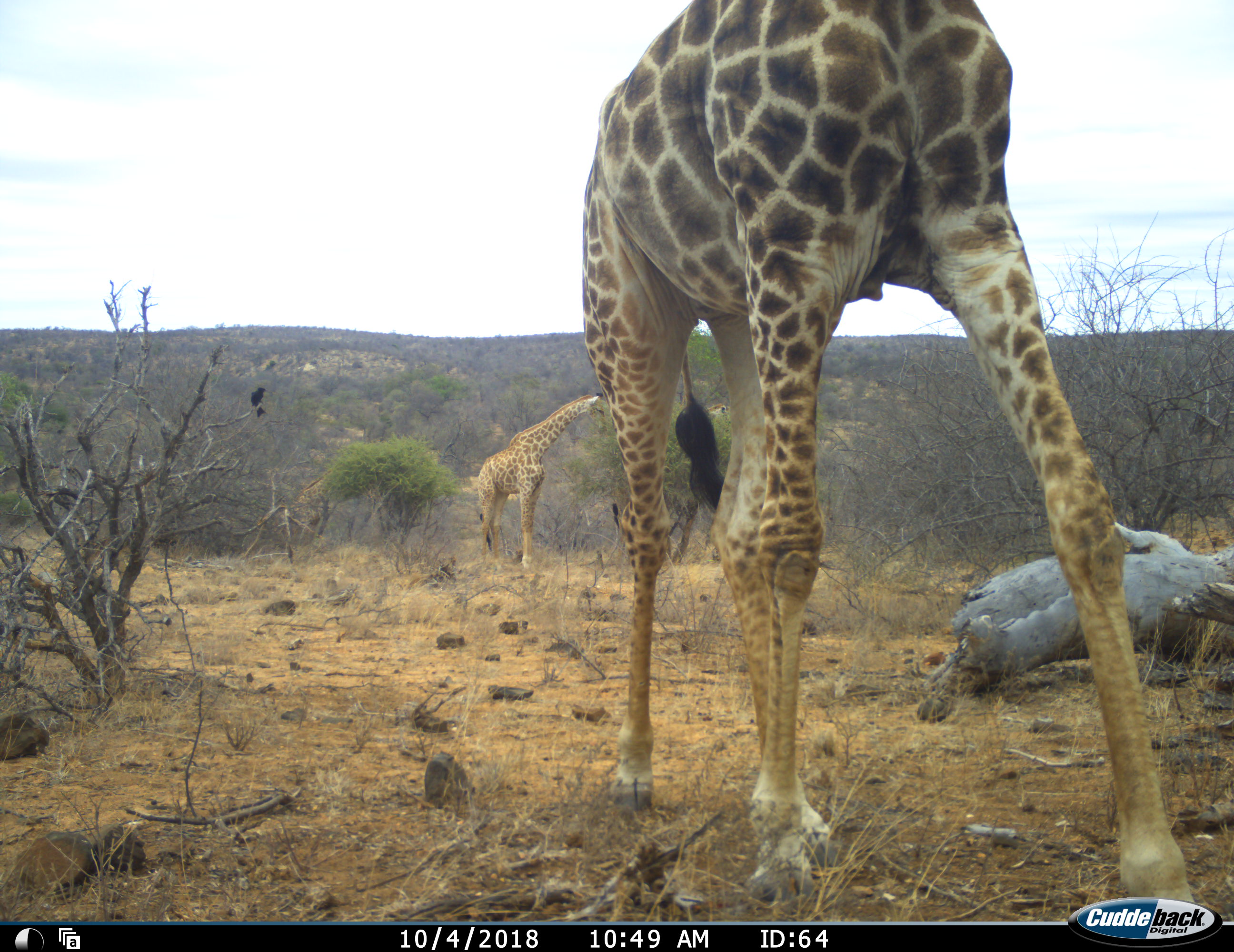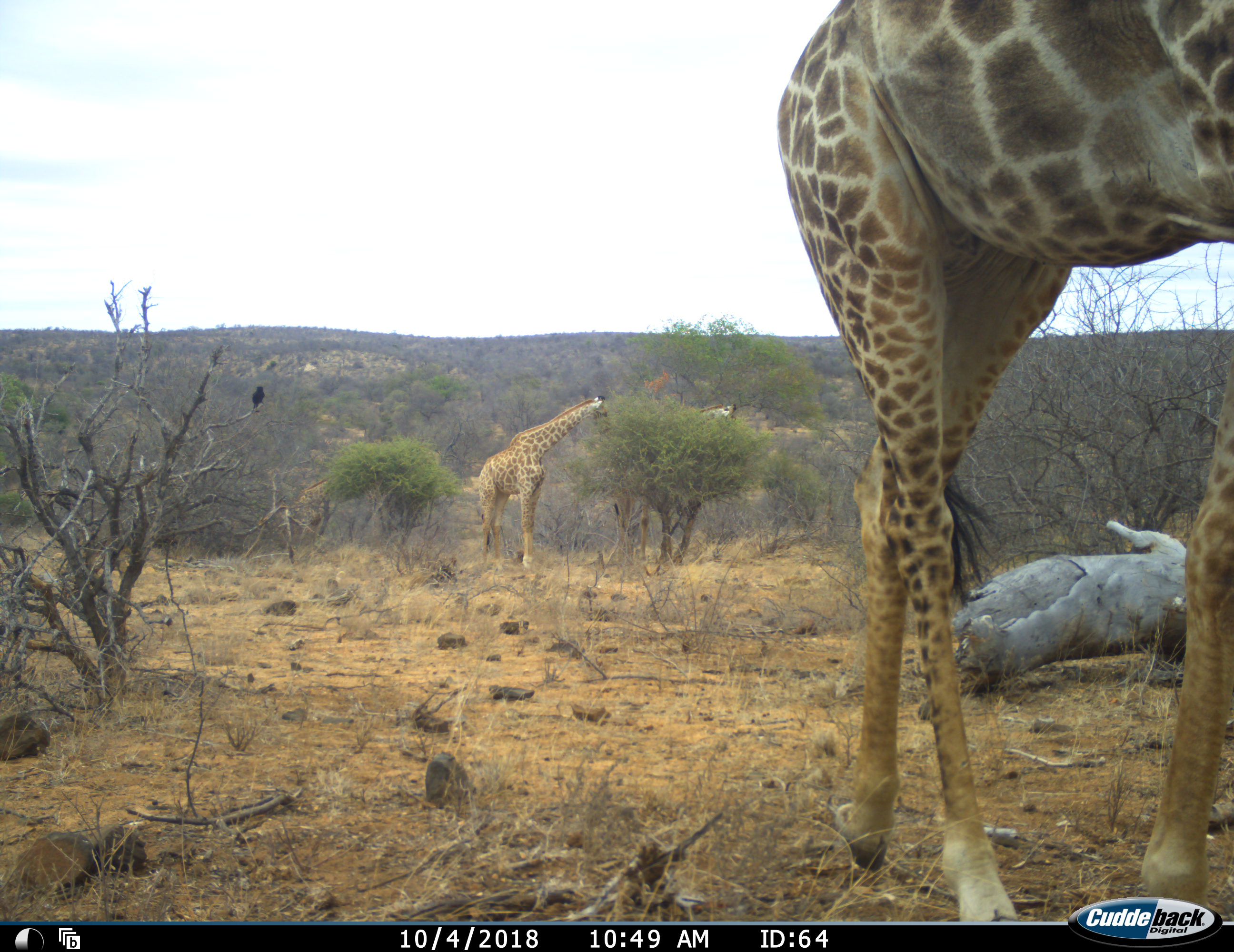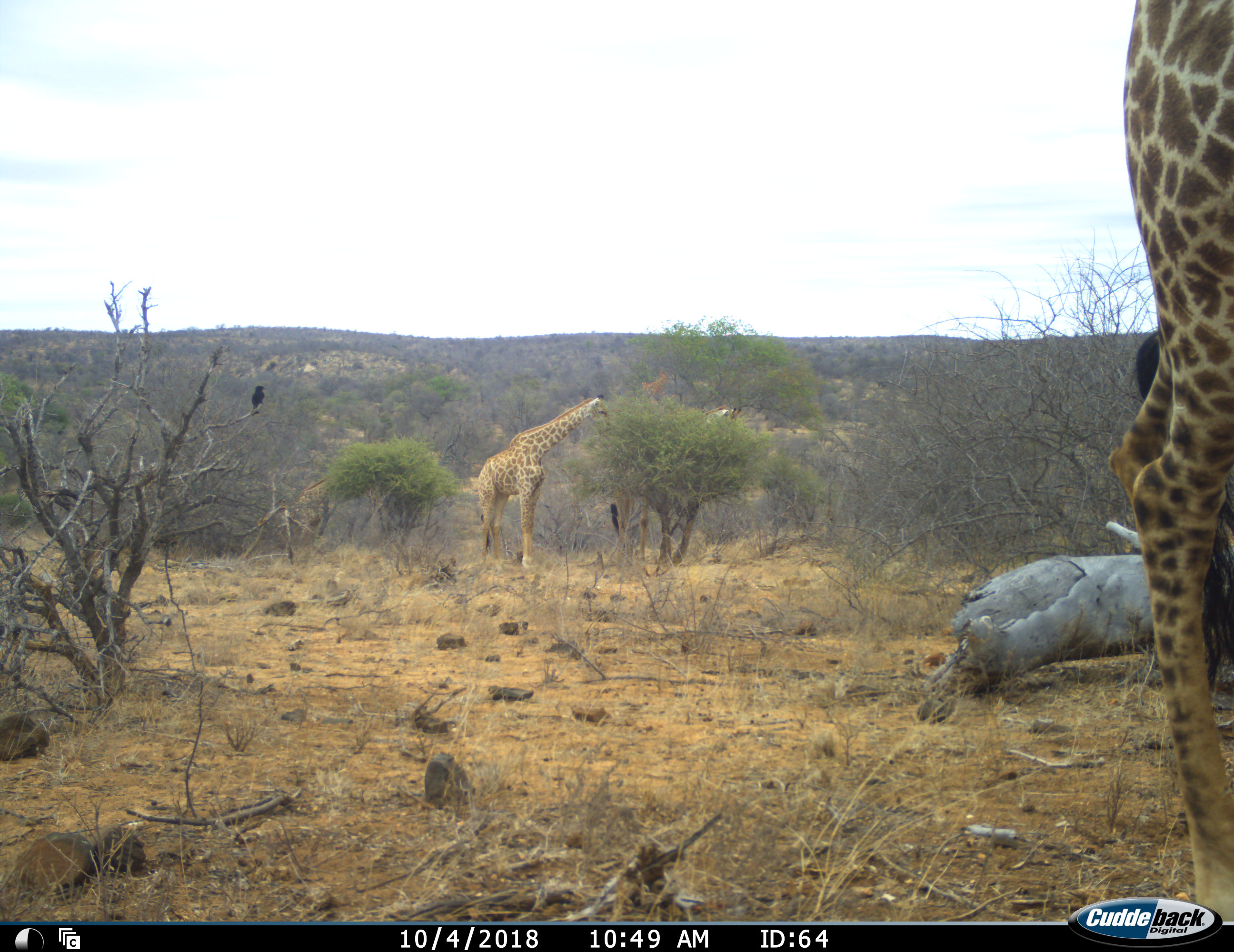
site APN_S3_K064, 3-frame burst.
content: unidentified animal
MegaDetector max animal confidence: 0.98